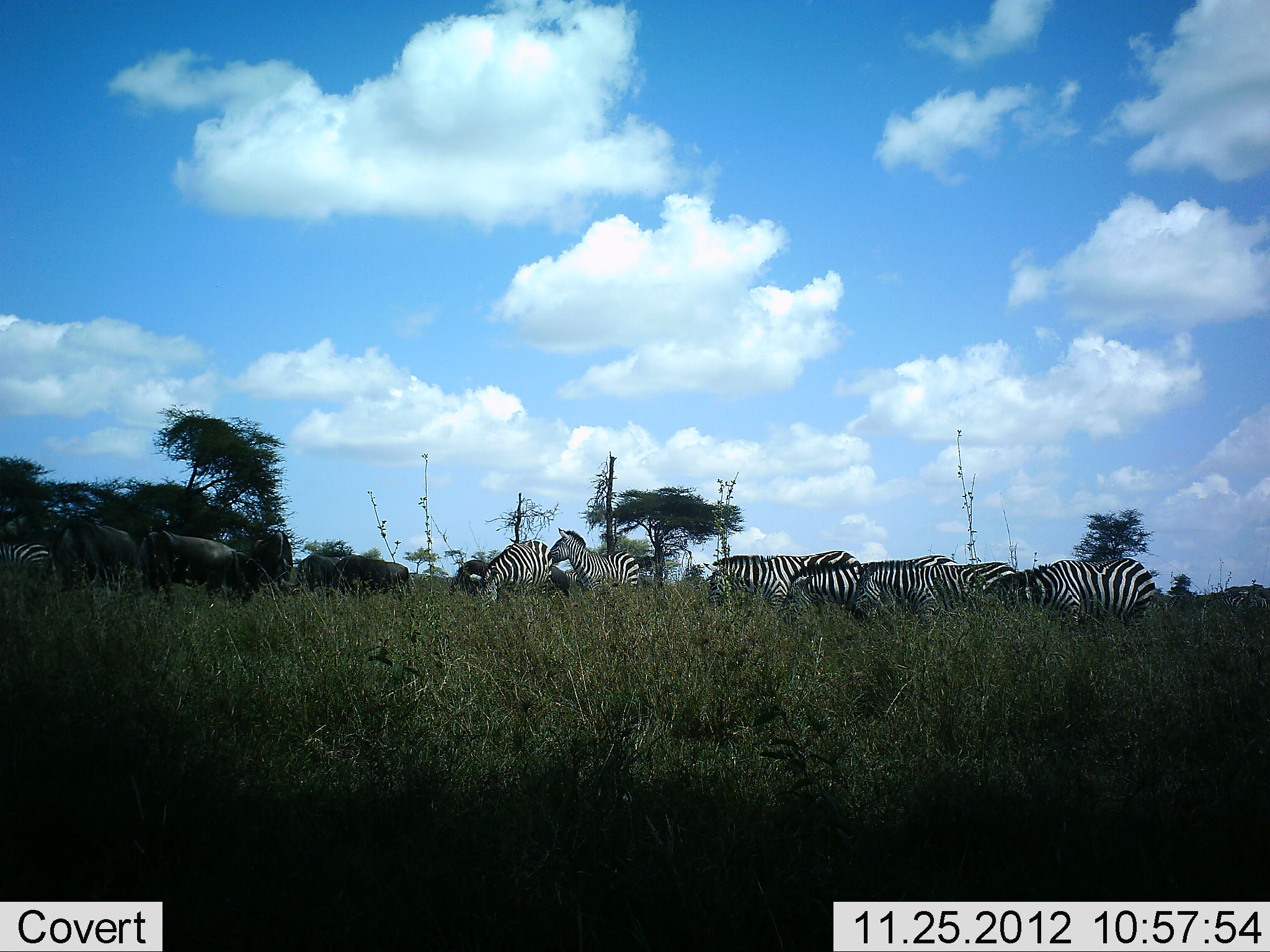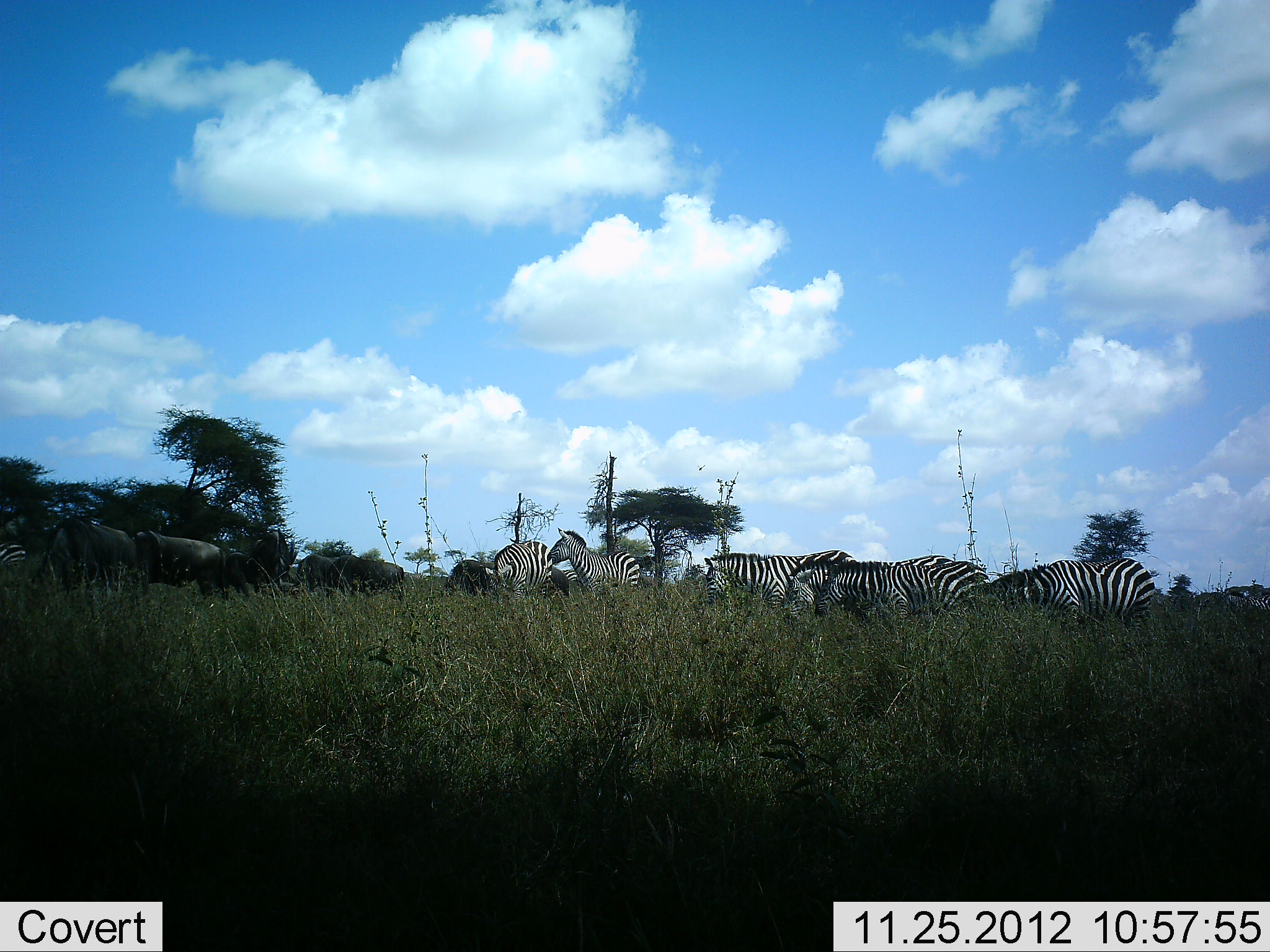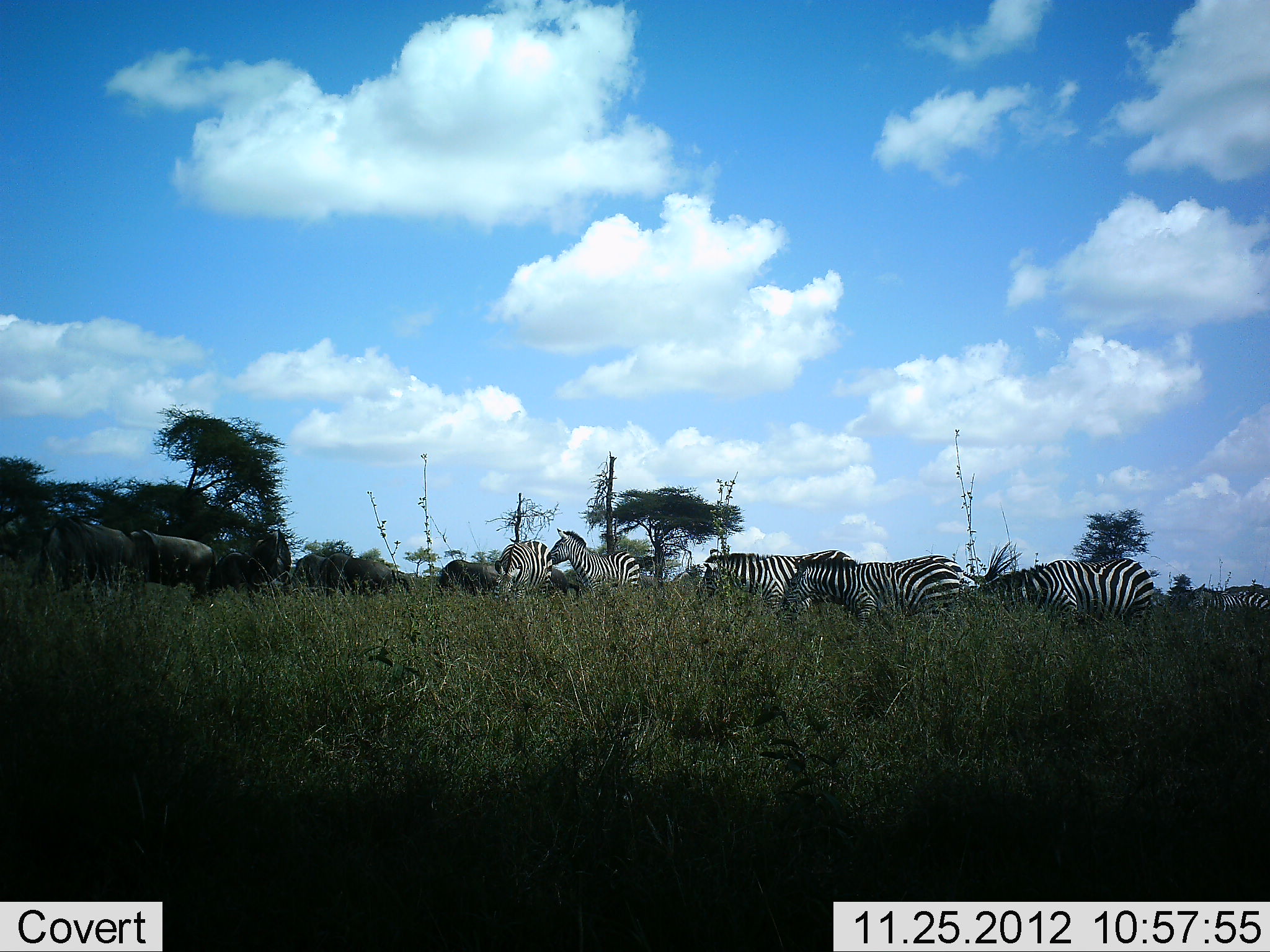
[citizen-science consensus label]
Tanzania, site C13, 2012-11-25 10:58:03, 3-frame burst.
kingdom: Animalia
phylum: Chordata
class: Mammalia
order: Artiodactyla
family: Bovidae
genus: Connochaetes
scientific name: Connochaetes taurinus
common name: blue wildebeest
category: wildebeest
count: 7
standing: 20%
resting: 10%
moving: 40%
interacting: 0%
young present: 0%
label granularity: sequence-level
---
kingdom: Animalia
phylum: Chordata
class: Mammalia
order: Perissodactyla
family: Equidae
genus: Equus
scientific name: Equus quagga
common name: plains zebra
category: zebra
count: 8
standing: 36%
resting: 0%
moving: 36%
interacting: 14%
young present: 0%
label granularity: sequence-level